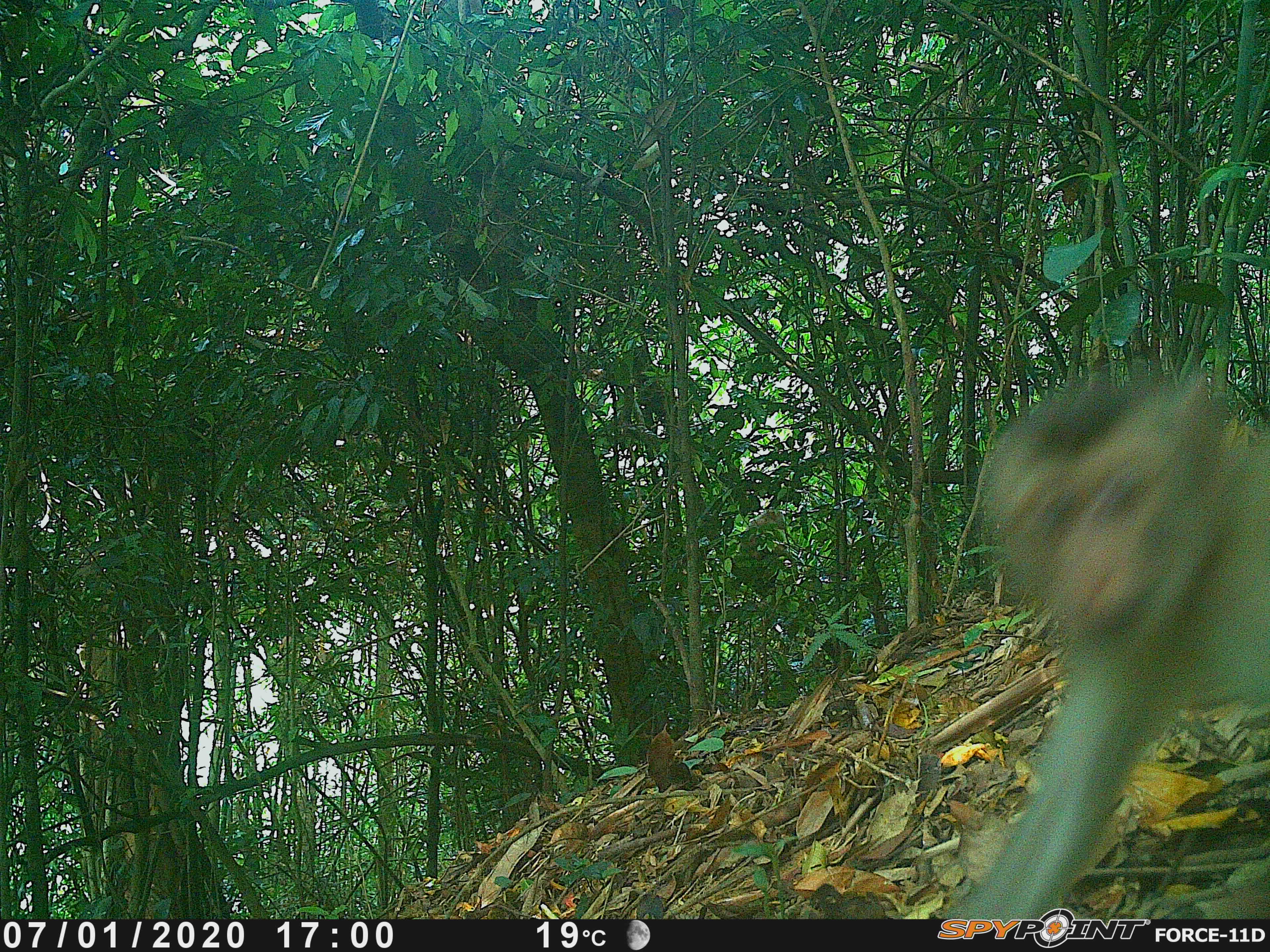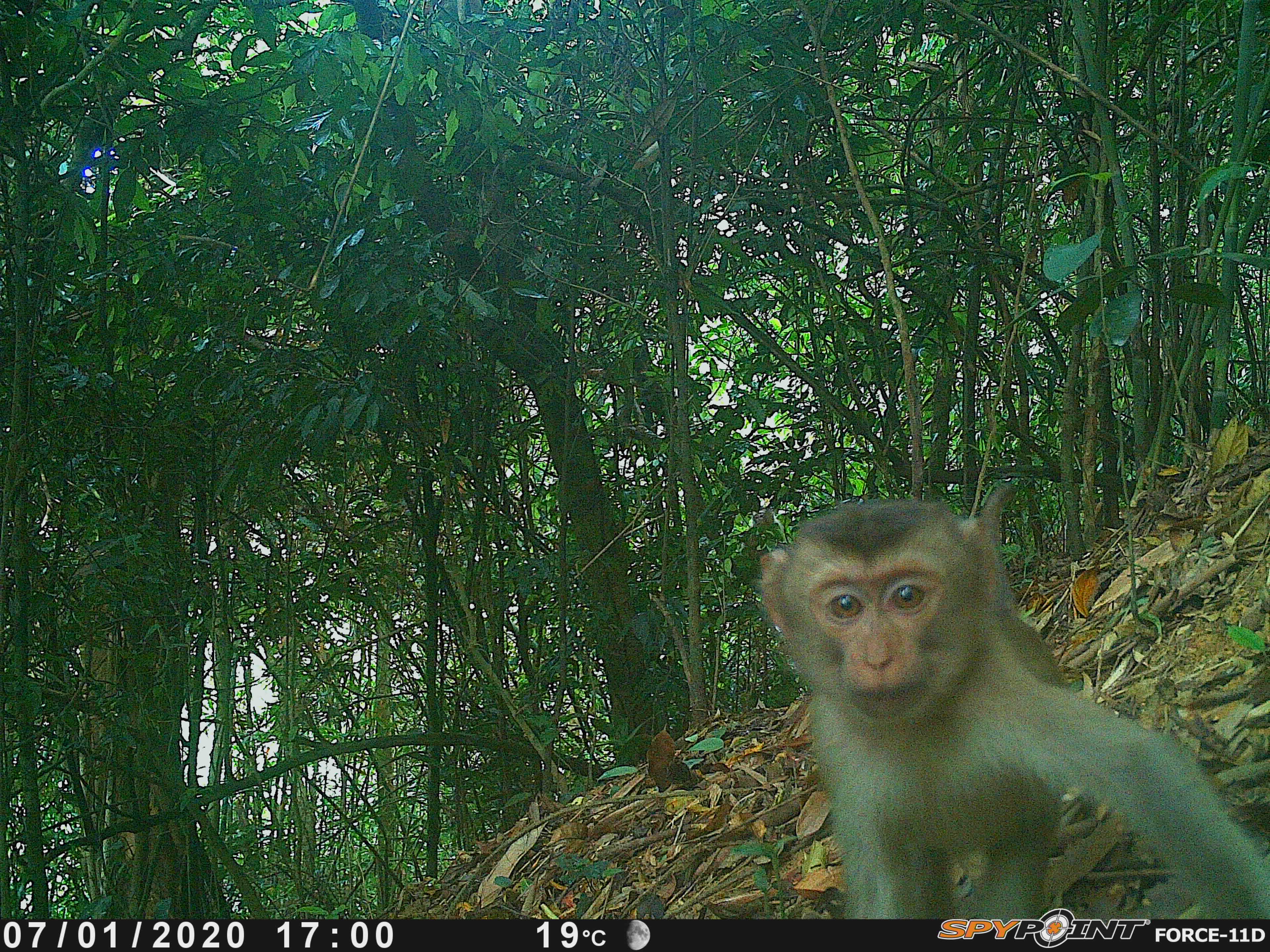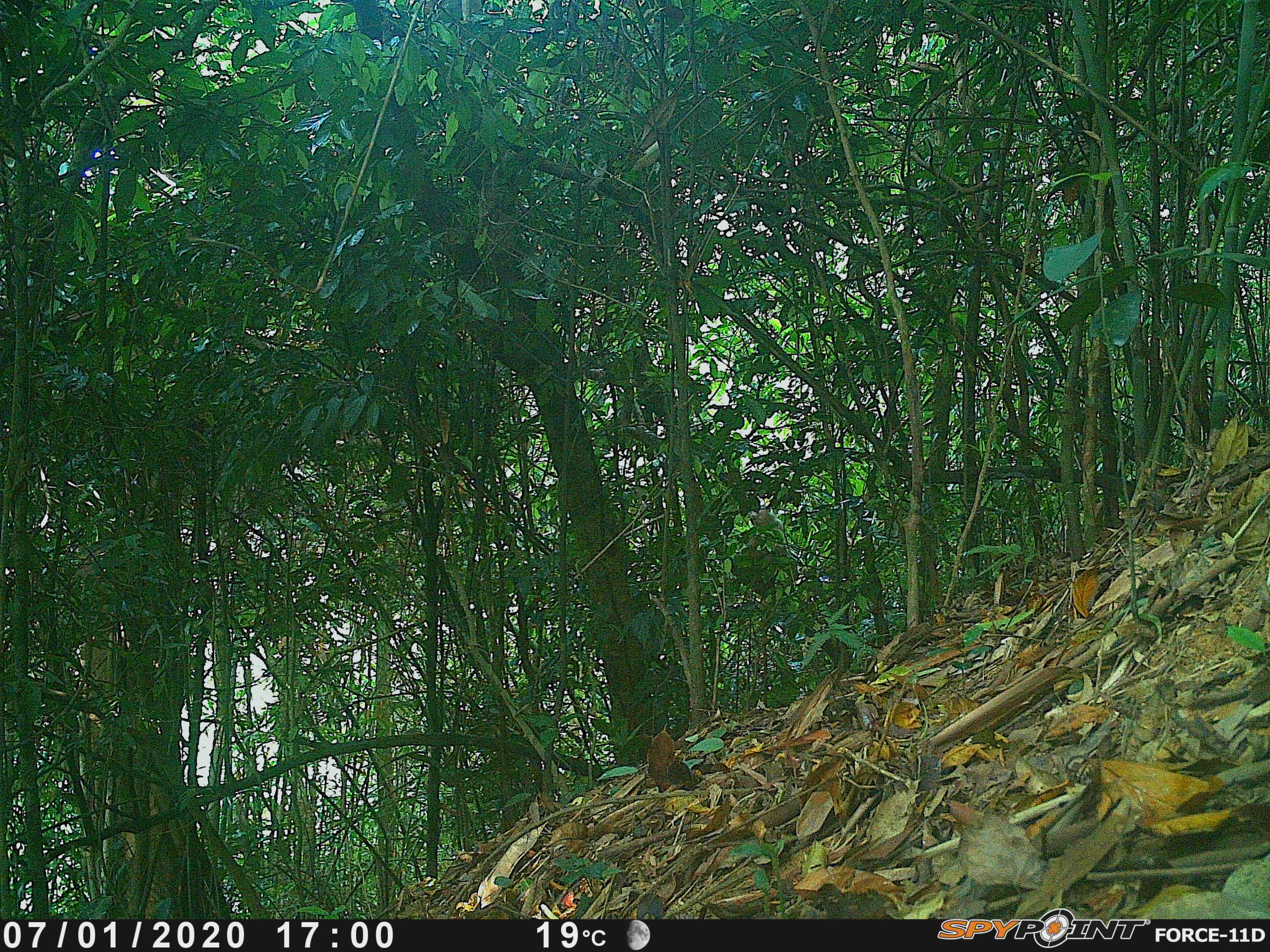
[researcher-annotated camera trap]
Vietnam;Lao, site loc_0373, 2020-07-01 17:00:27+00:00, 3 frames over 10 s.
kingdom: Animalia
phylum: Chordata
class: Mammalia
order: Primates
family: Cercopithecidae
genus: Macaca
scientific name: Macaca nemestrina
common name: pig-tailed macaque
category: pig tailed macaque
Pig tailed macaque (pig-tailed macaque) (Macaca nemestrina). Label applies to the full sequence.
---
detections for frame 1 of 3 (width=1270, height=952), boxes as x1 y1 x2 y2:
pig tailed macaque: 937 365 1264 919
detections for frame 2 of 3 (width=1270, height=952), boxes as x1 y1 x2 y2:
pig tailed macaque: 752 484 1265 919